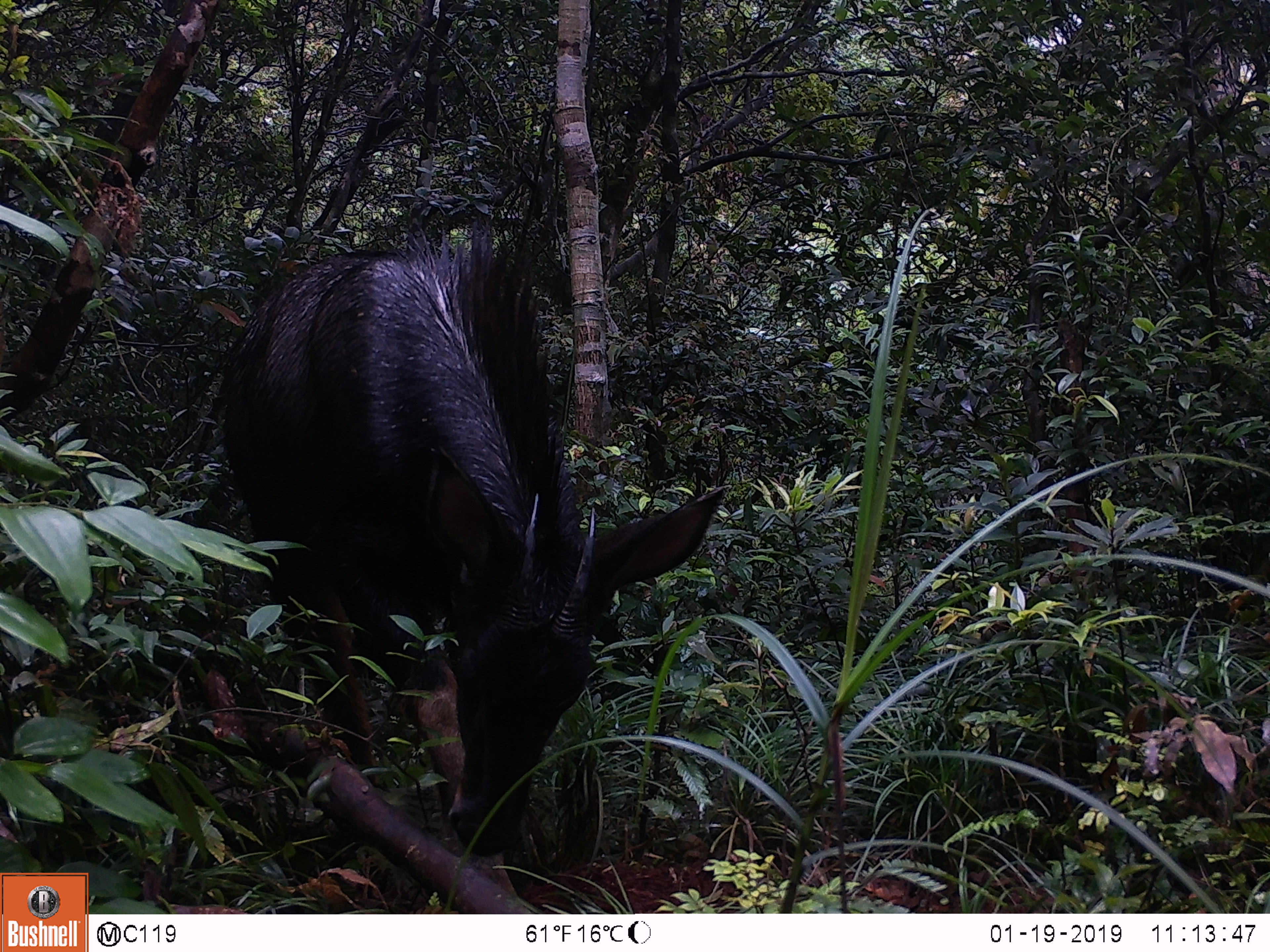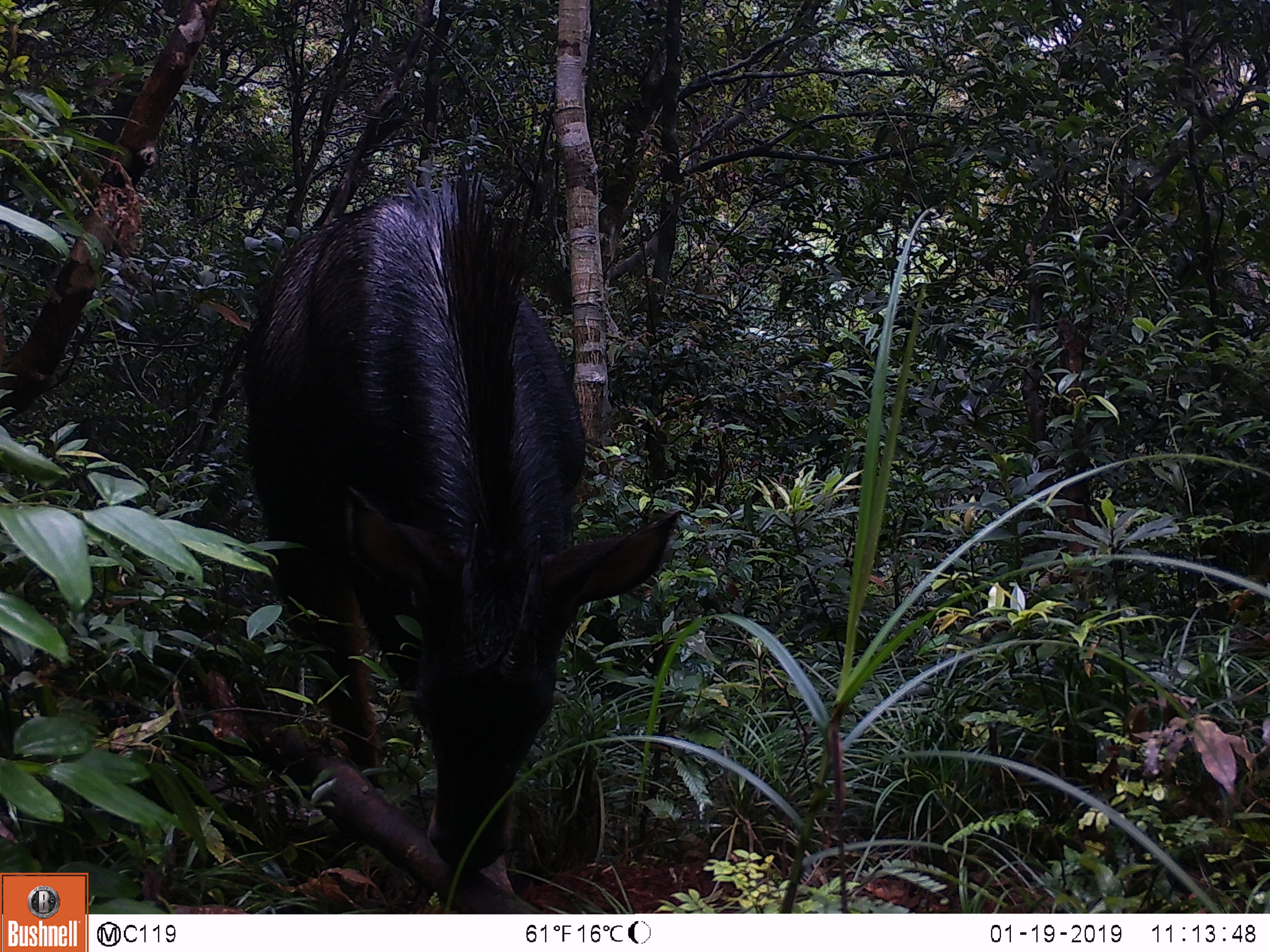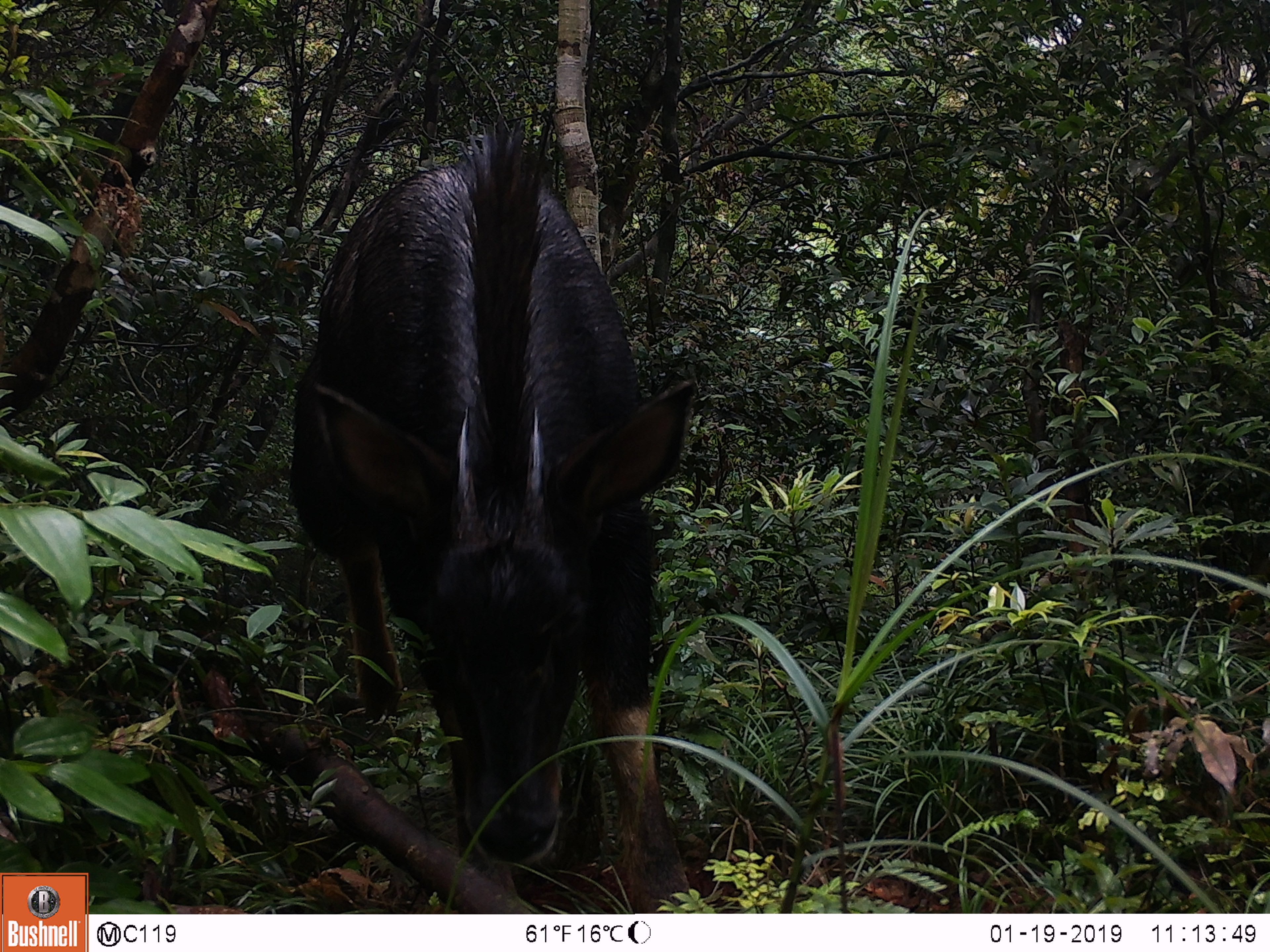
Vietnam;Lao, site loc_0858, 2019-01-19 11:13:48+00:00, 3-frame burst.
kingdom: Animalia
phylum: Chordata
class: Mammalia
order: Artiodactyla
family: Bovidae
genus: Capricornis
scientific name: Capricornis sumatraensis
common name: chinese serow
Chinese serow (Capricornis sumatraensis). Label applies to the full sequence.